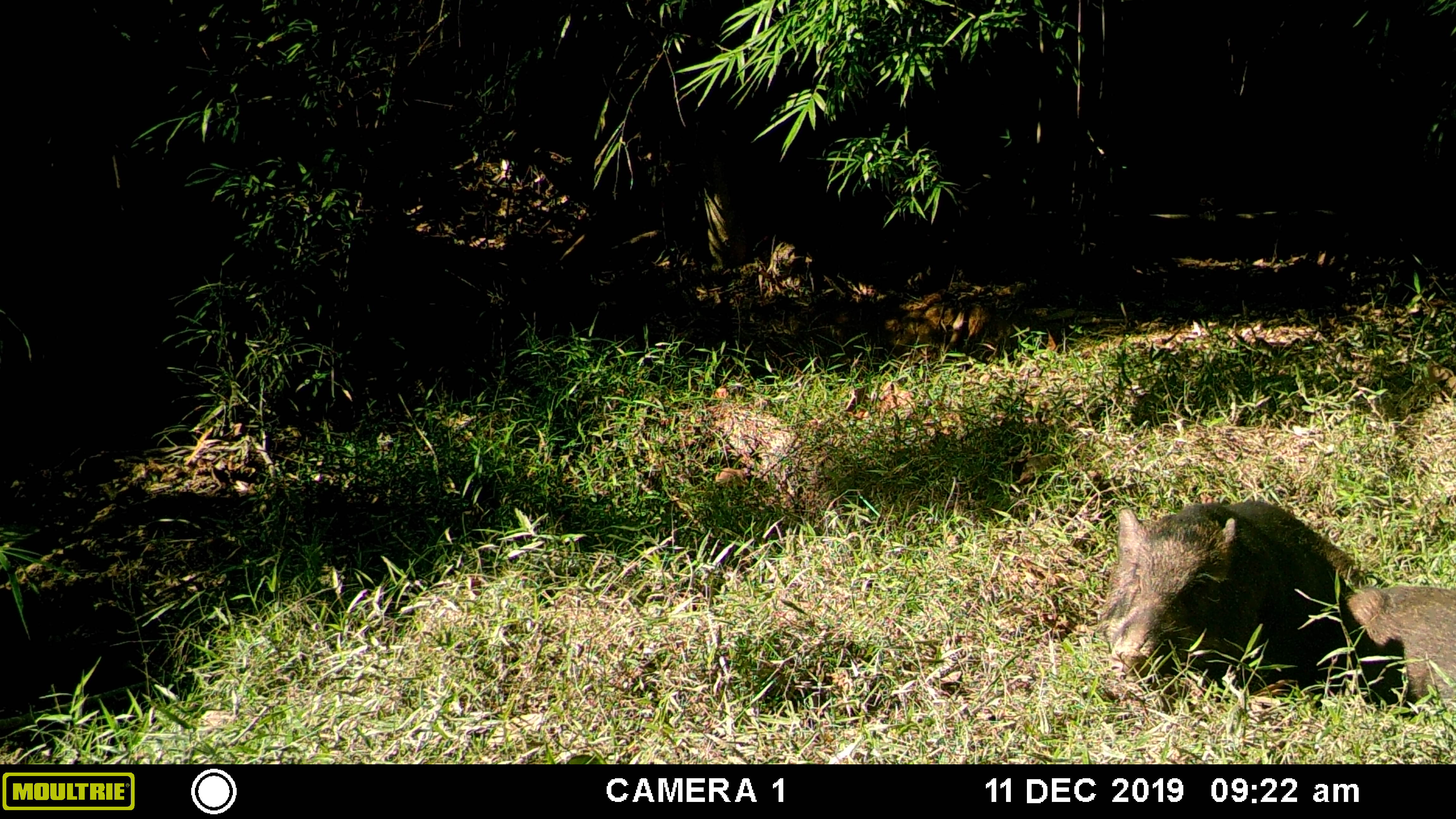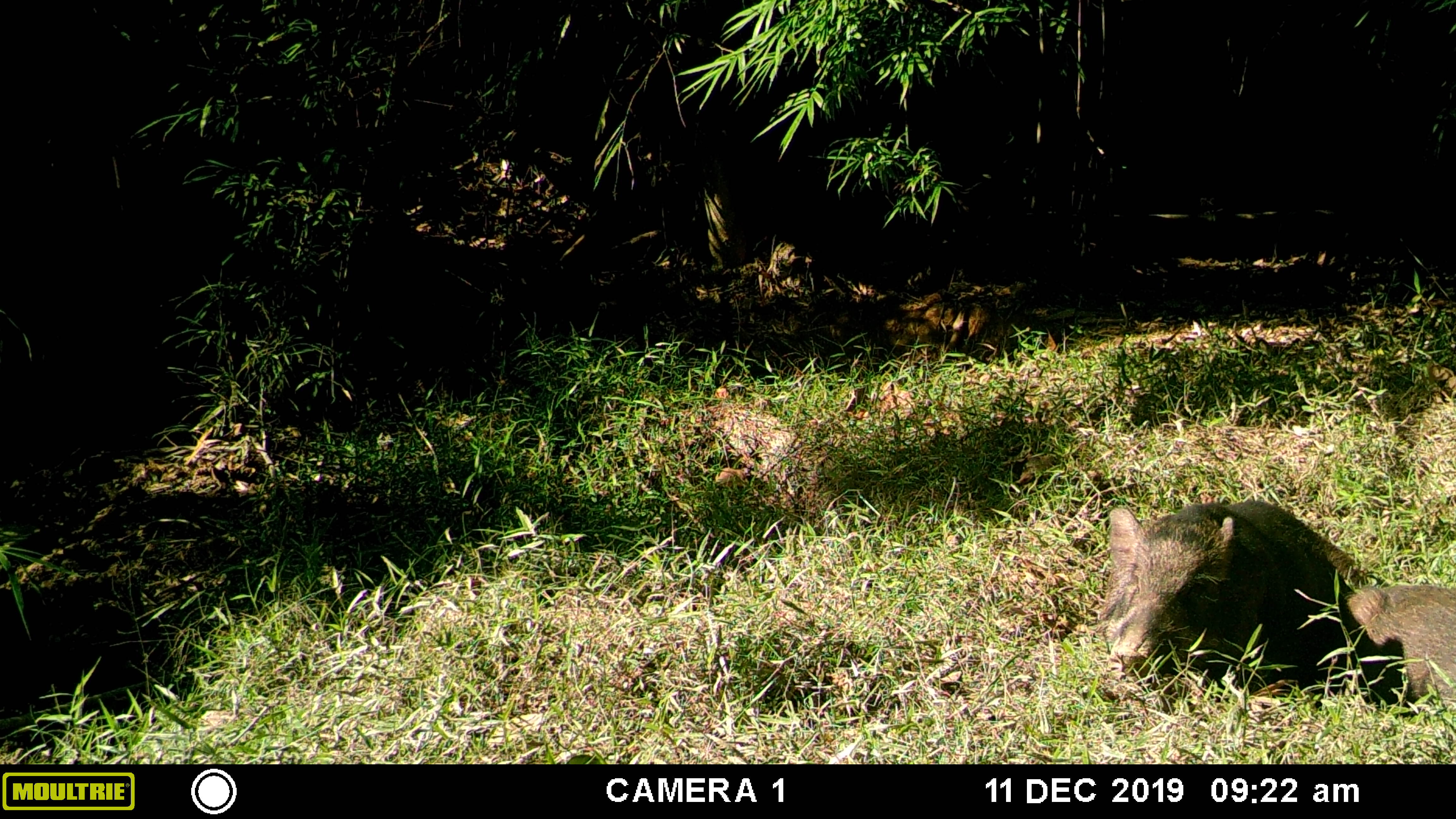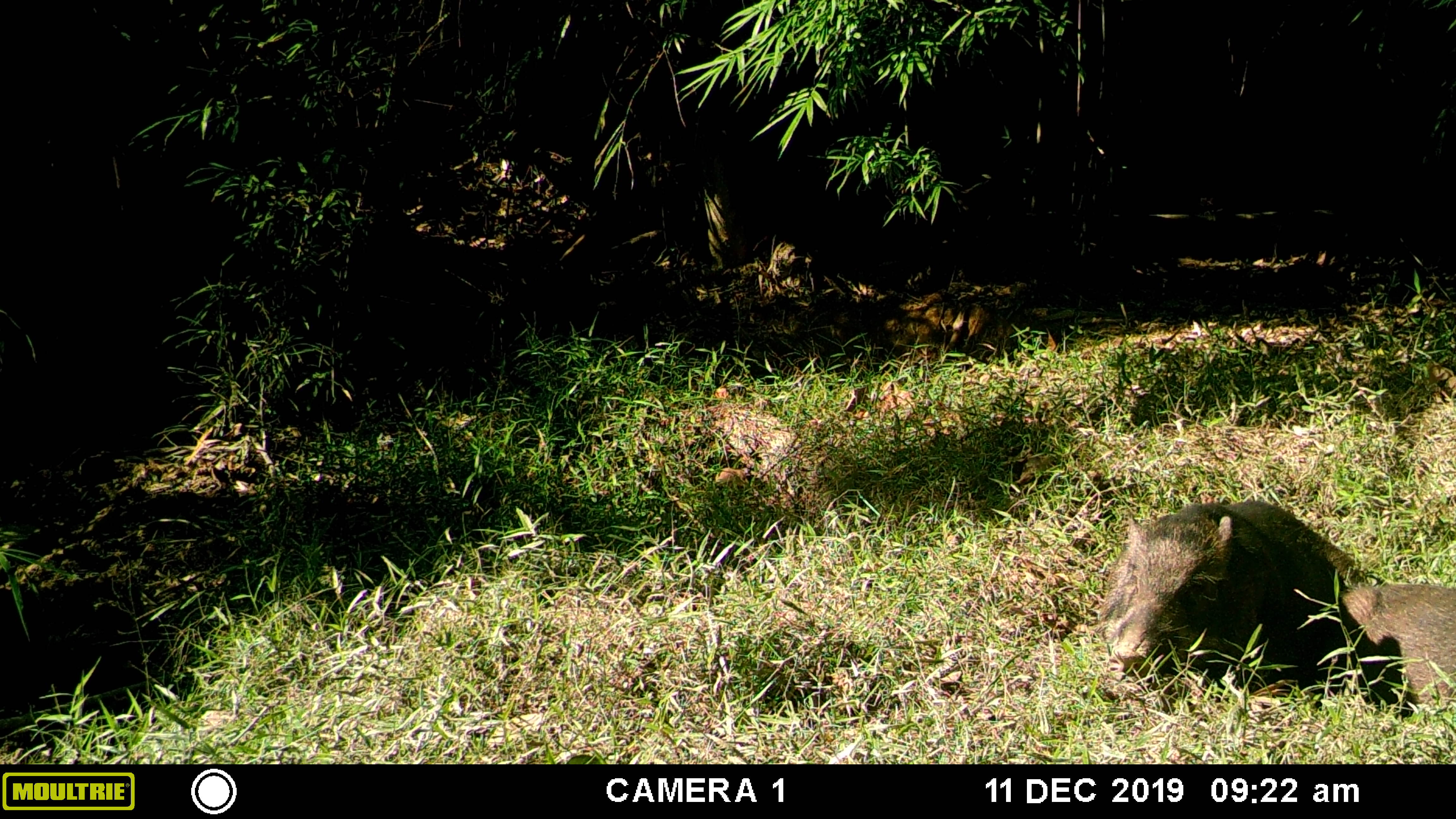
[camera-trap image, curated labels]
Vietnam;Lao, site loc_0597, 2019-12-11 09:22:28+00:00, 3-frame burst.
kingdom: Animalia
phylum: Chordata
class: Mammalia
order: Artiodactyla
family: Suidae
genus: Sus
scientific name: Sus scrofa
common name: eurasian wild pig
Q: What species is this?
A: Eurasian wild pig (Sus scrofa).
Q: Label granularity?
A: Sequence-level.